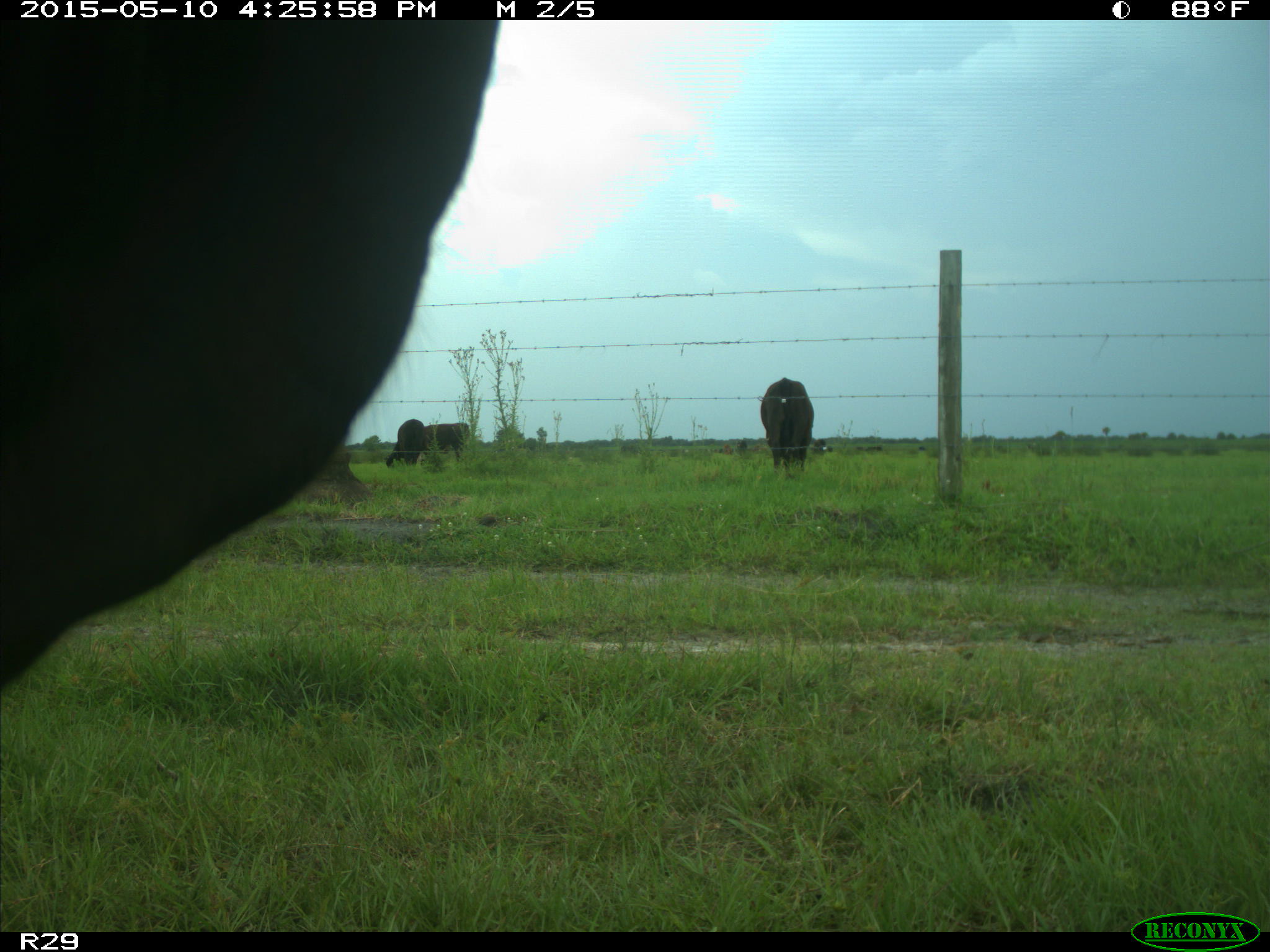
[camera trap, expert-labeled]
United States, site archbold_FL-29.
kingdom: Animalia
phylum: Chordata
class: Mammalia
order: Artiodactyla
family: Bovidae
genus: Bos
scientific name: Bos taurus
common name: domestic cow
Bos taurus (domestic cow).